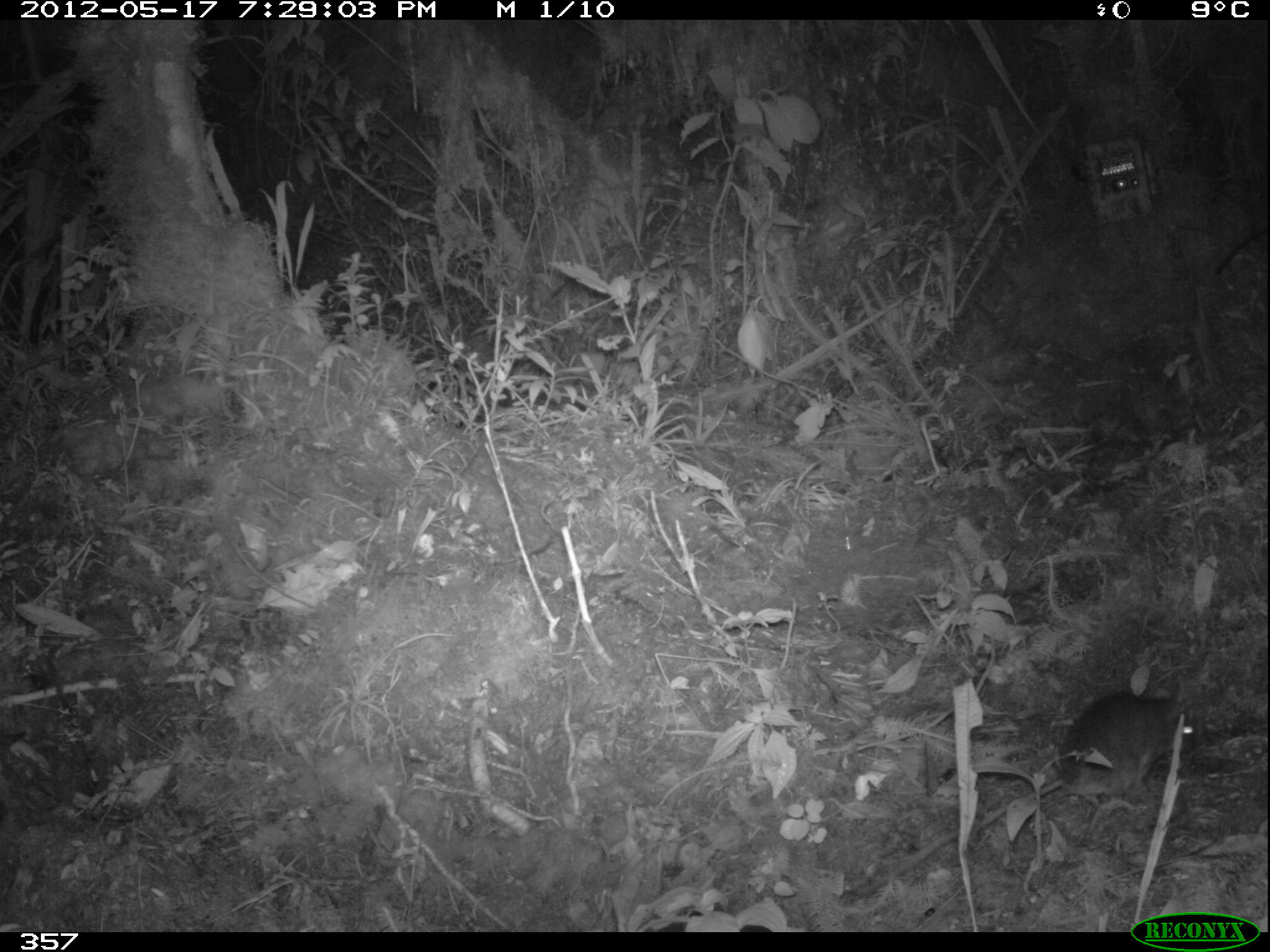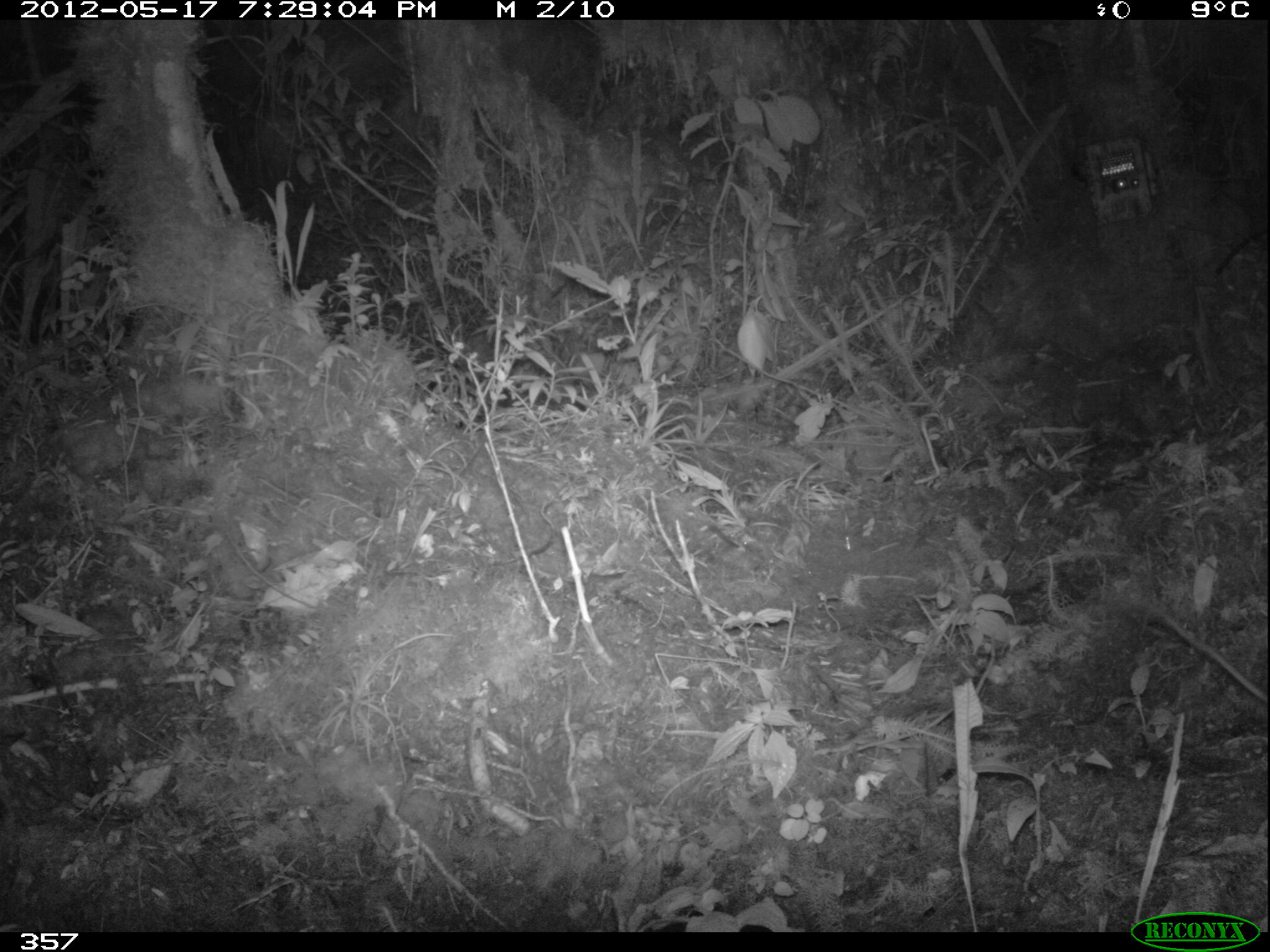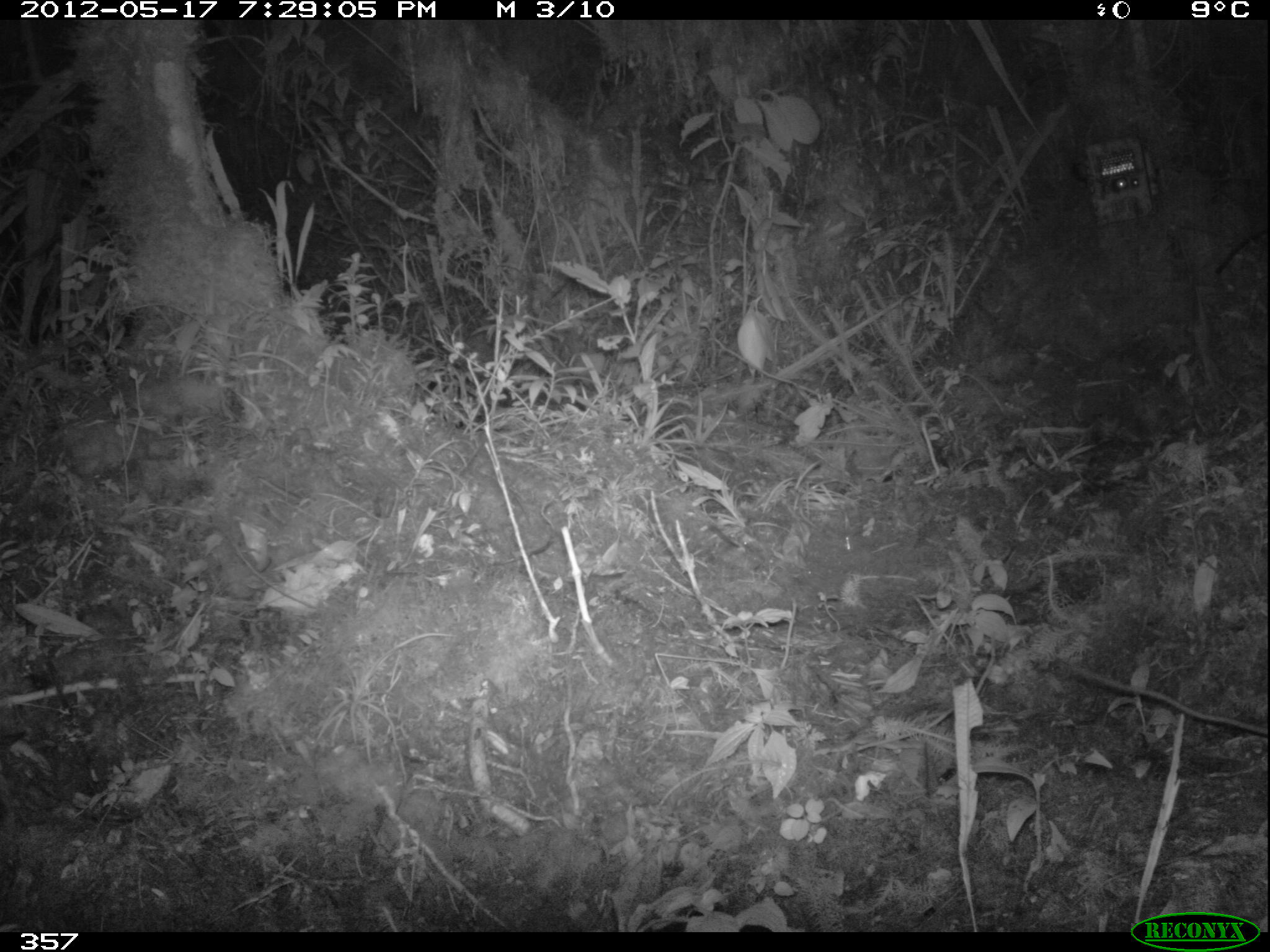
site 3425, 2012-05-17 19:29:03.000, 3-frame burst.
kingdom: Animalia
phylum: Chordata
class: Mammalia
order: Rodentia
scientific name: Rodentia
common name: rodents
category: unknown rodent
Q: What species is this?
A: Unknown rodent (rodents) (Rodentia).